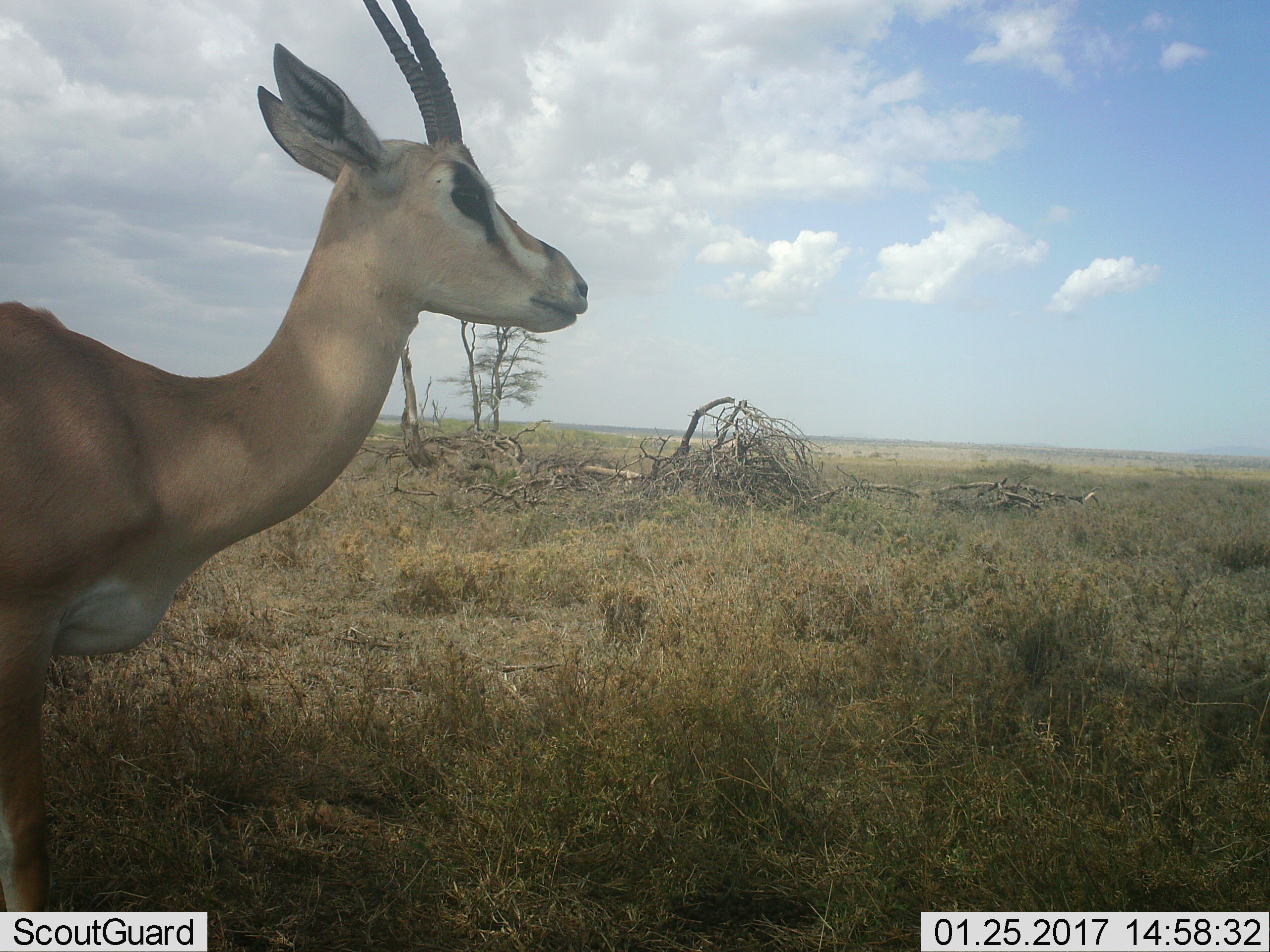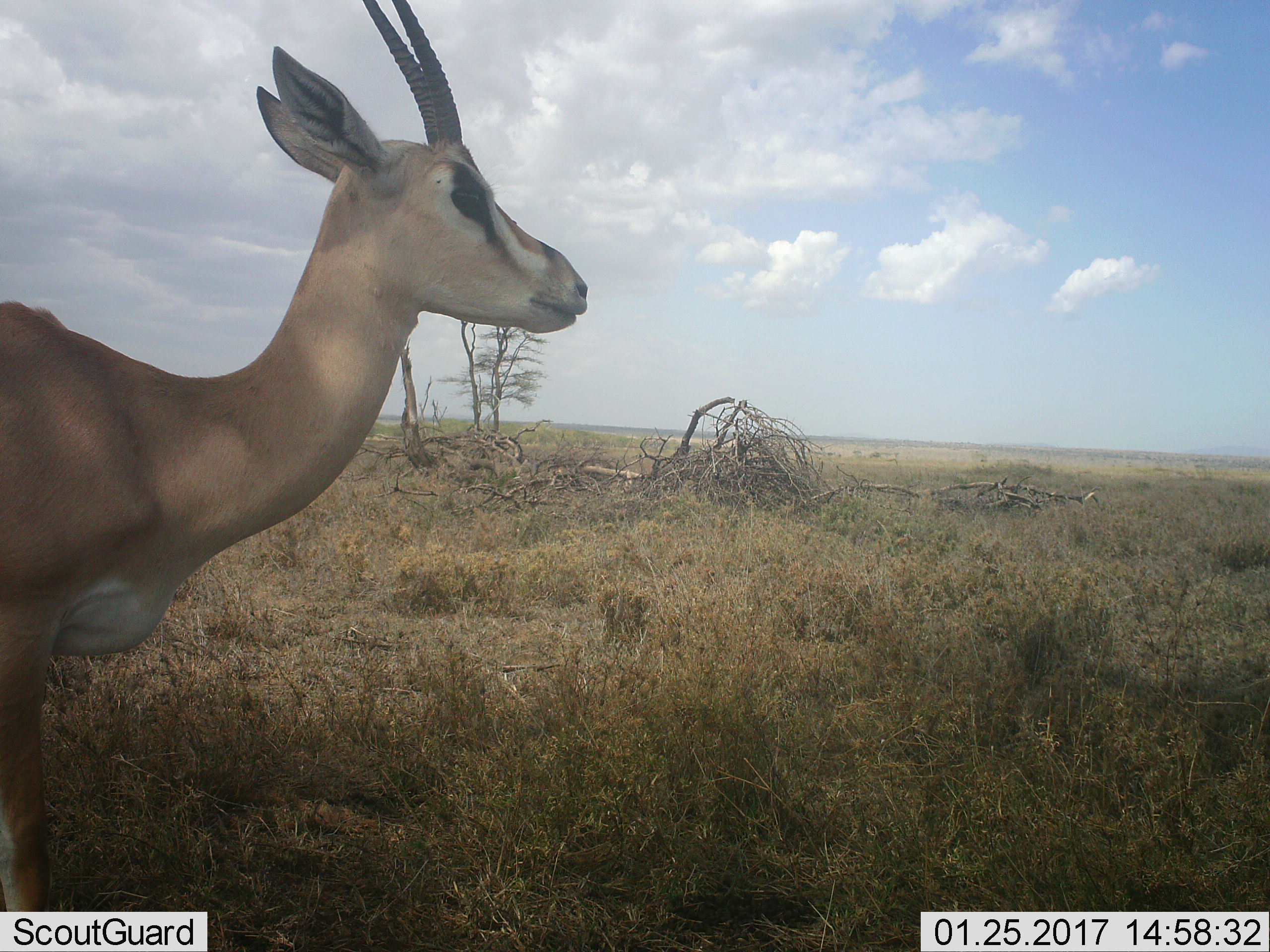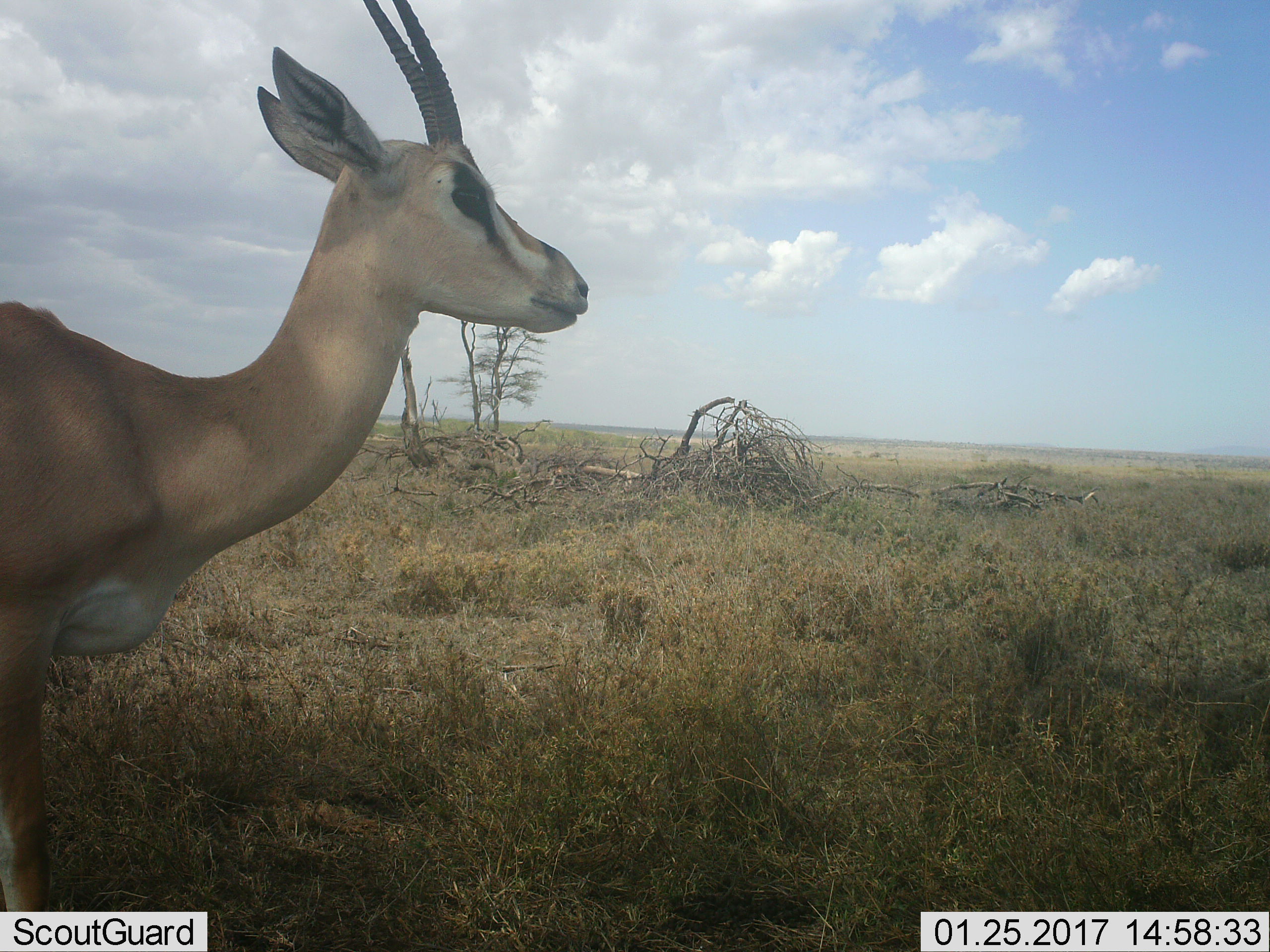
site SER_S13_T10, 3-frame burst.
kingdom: Animalia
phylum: Chordata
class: Mammalia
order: Artiodactyla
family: Bovidae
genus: Nanger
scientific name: Nanger granti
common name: grant's gazelle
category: gazellegrants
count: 1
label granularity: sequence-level